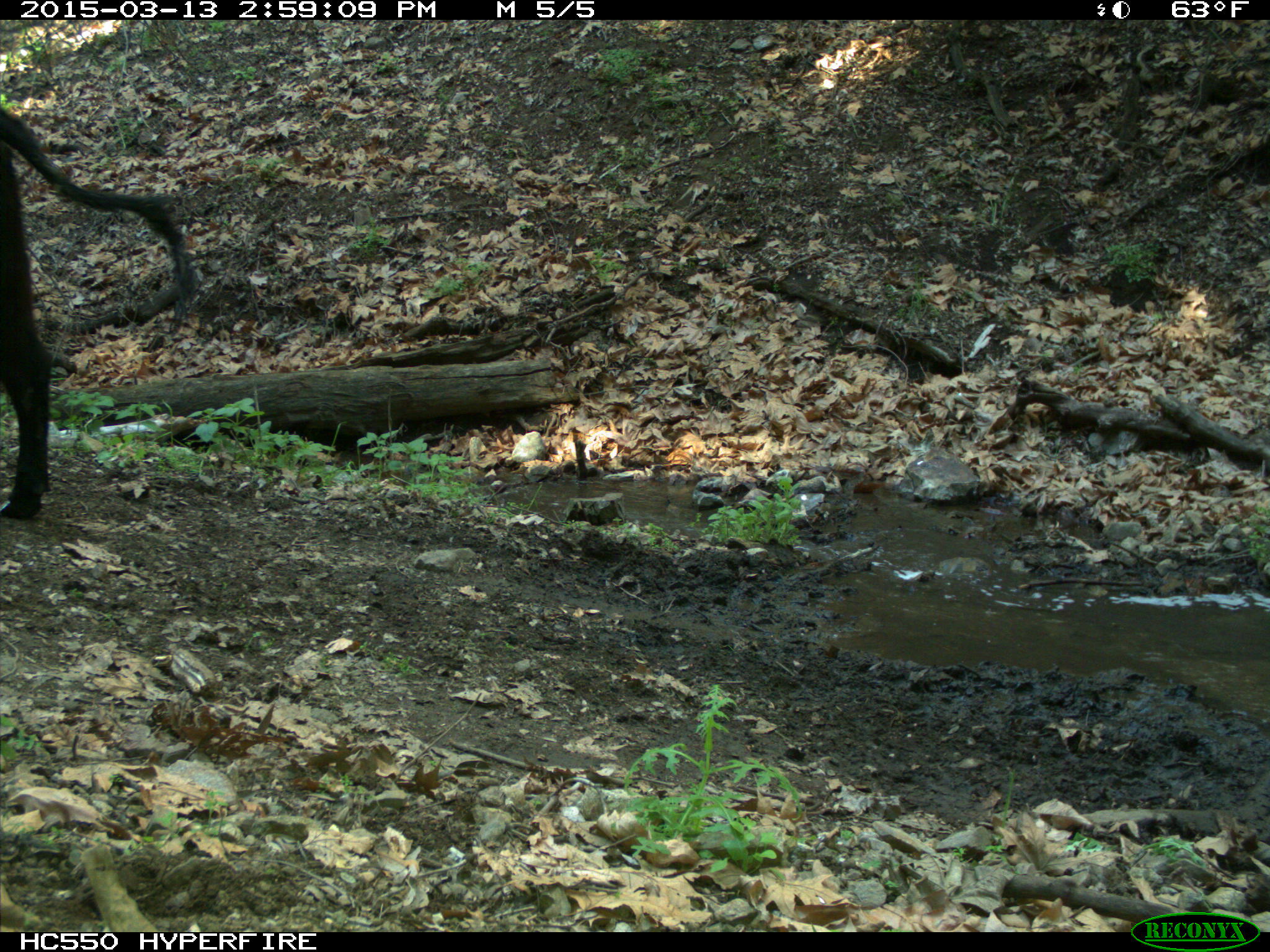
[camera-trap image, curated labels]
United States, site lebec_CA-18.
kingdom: Animalia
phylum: Chordata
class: Mammalia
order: Artiodactyla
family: Bovidae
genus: Bos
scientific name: Bos taurus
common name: domestic cow